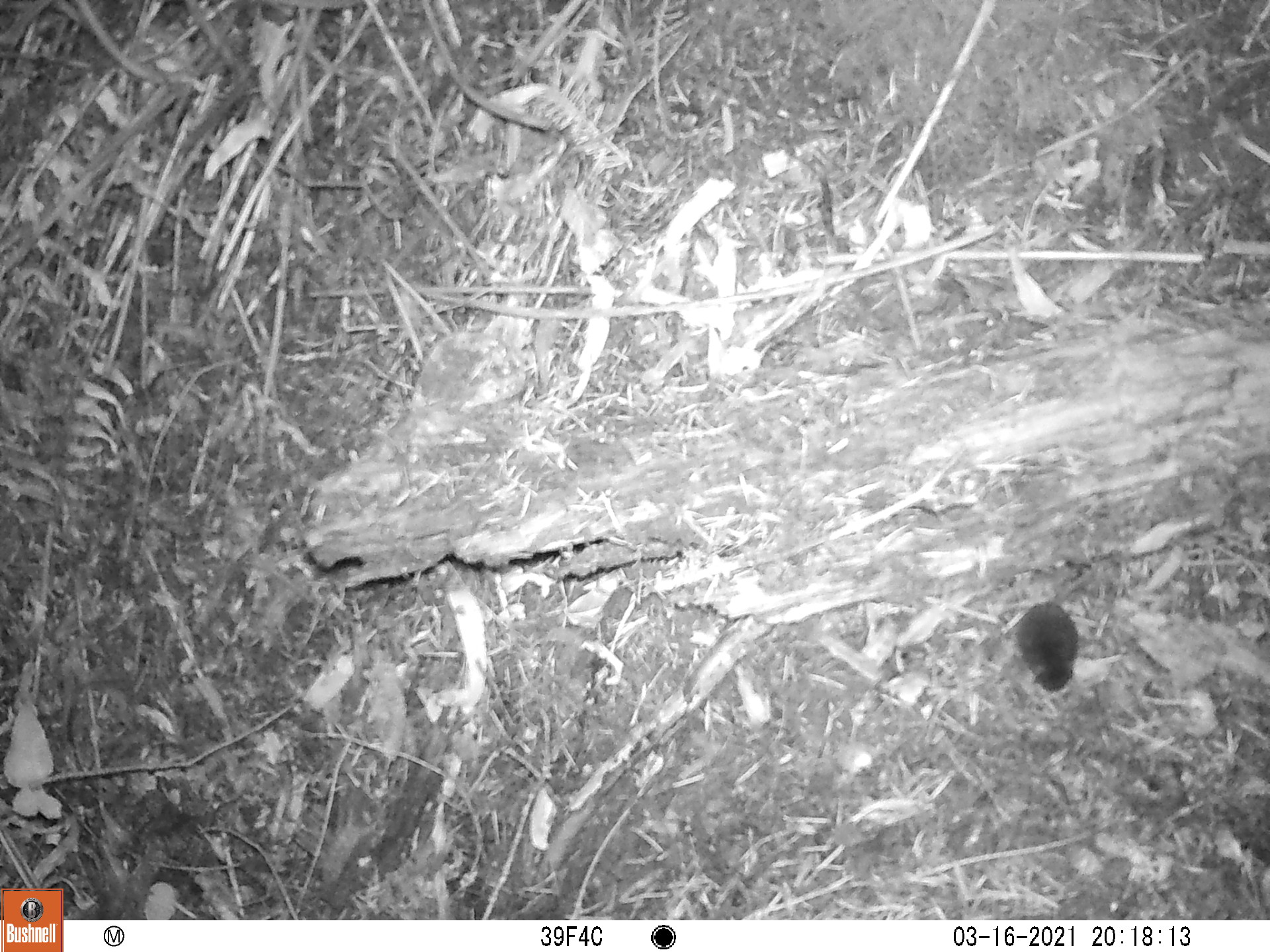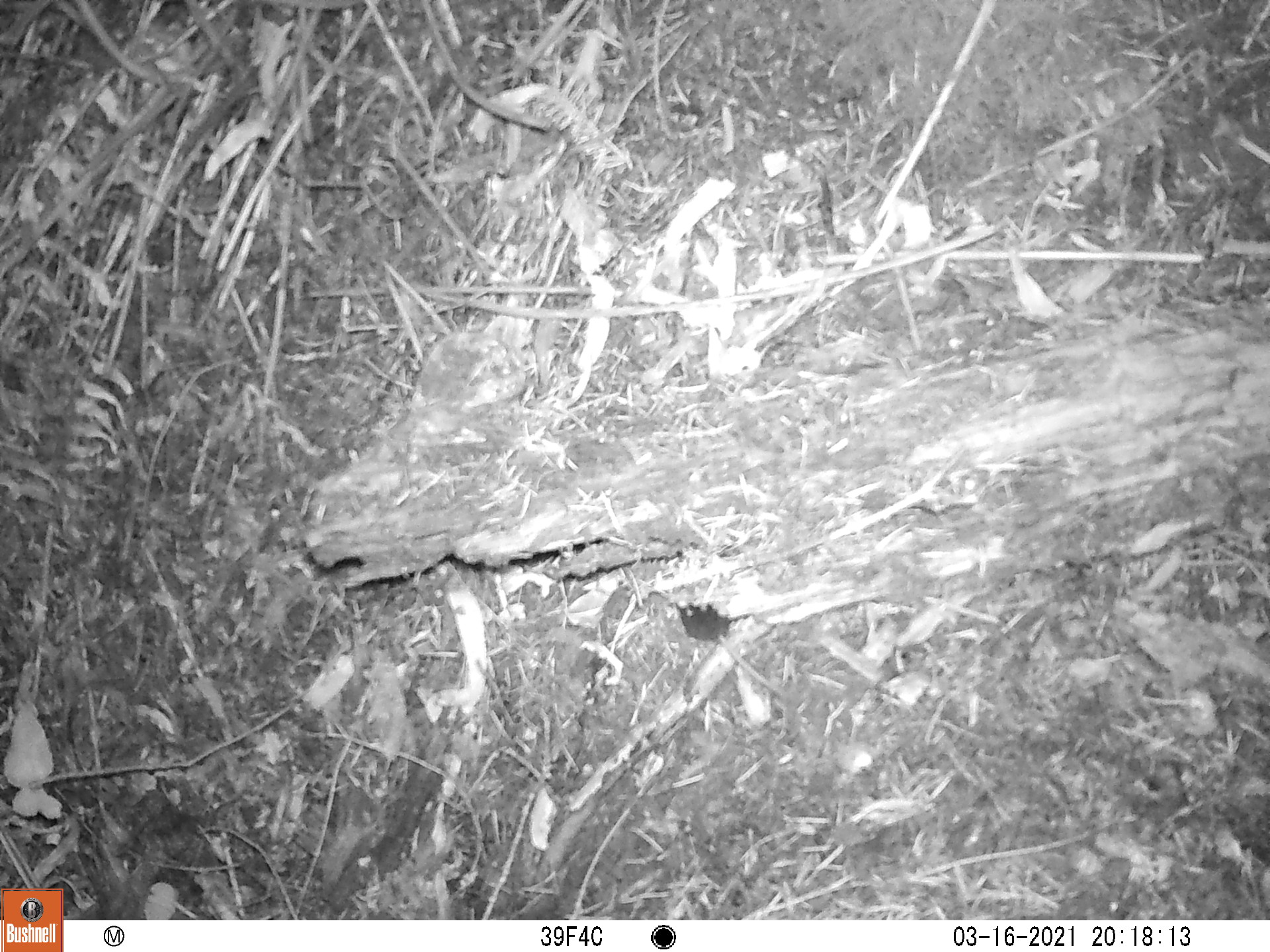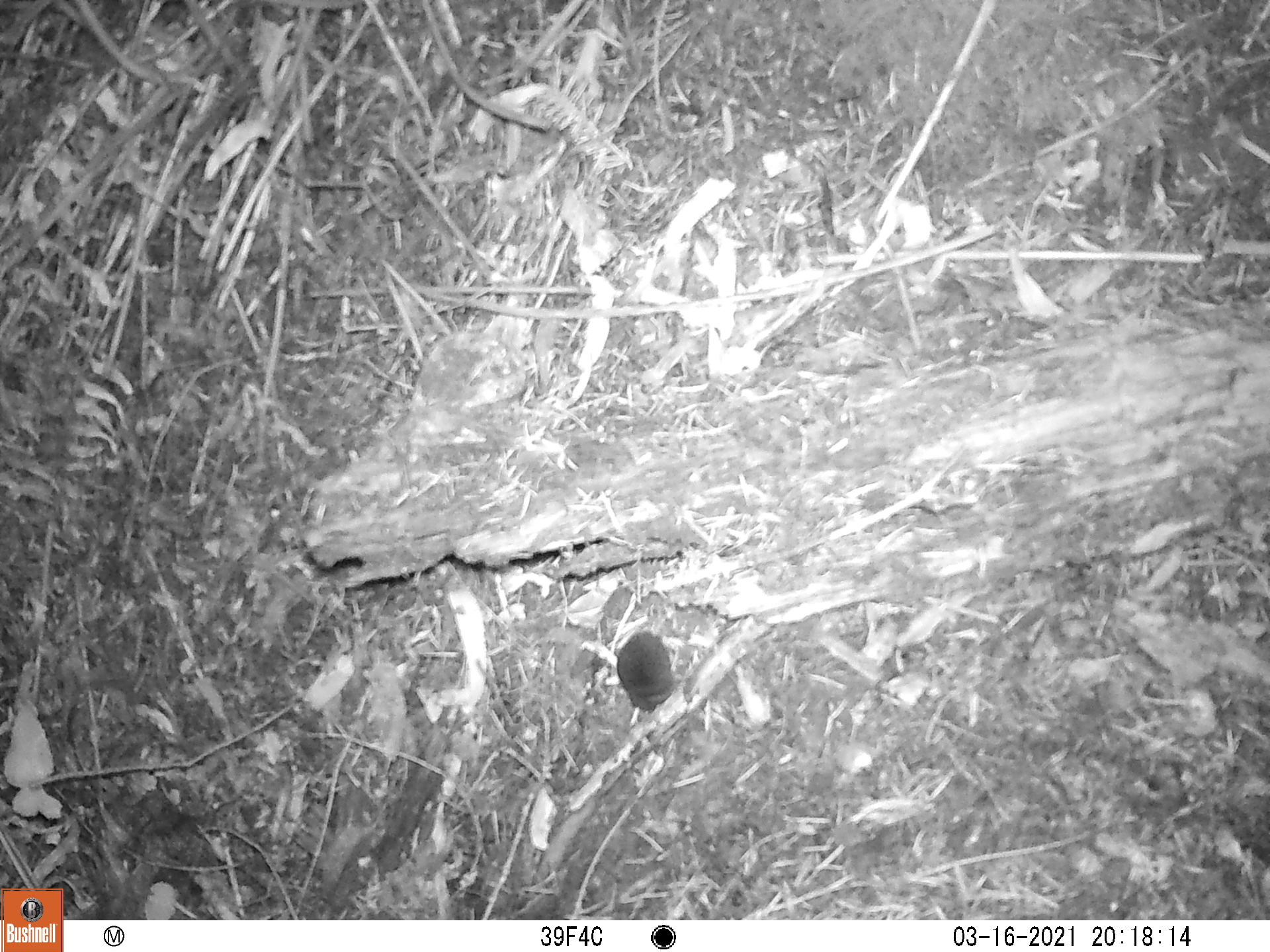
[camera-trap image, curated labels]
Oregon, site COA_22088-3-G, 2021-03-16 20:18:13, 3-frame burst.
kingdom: Animalia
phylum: Chordata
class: Mammalia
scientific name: Mammalia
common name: small mammal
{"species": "small mammal (Mammalia)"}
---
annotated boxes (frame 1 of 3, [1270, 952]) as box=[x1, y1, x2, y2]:
small mammal: box=[999, 494, 1149, 743]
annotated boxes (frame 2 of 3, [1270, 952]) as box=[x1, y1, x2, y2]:
small mammal: box=[660, 586, 815, 716]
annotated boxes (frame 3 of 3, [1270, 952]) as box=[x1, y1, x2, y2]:
small mammal: box=[601, 544, 738, 755]